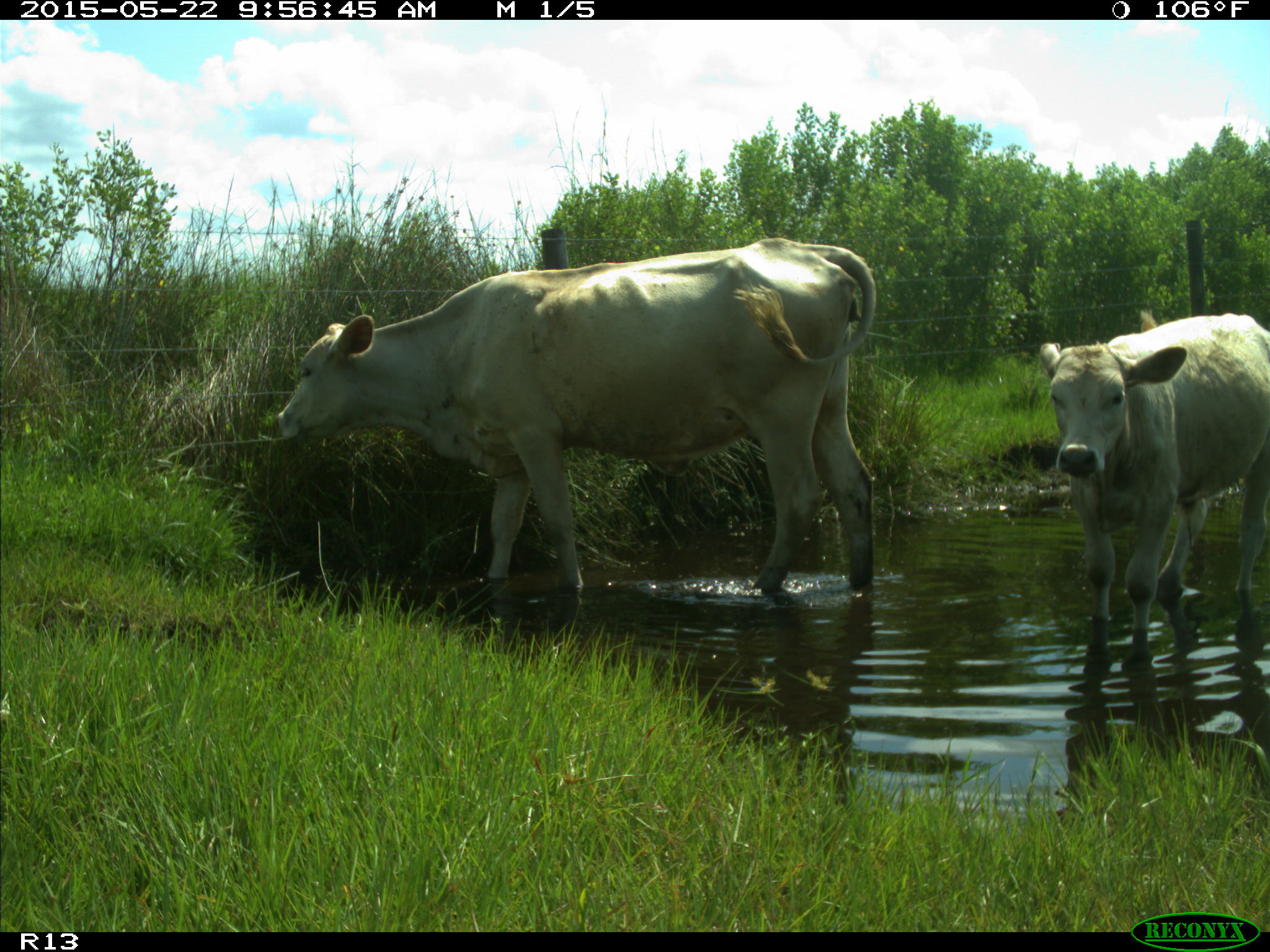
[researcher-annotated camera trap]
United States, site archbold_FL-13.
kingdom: Animalia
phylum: Chordata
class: Mammalia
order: Artiodactyla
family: Bovidae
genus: Bos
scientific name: Bos taurus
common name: domestic cow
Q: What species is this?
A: Bos taurus (domestic cow).